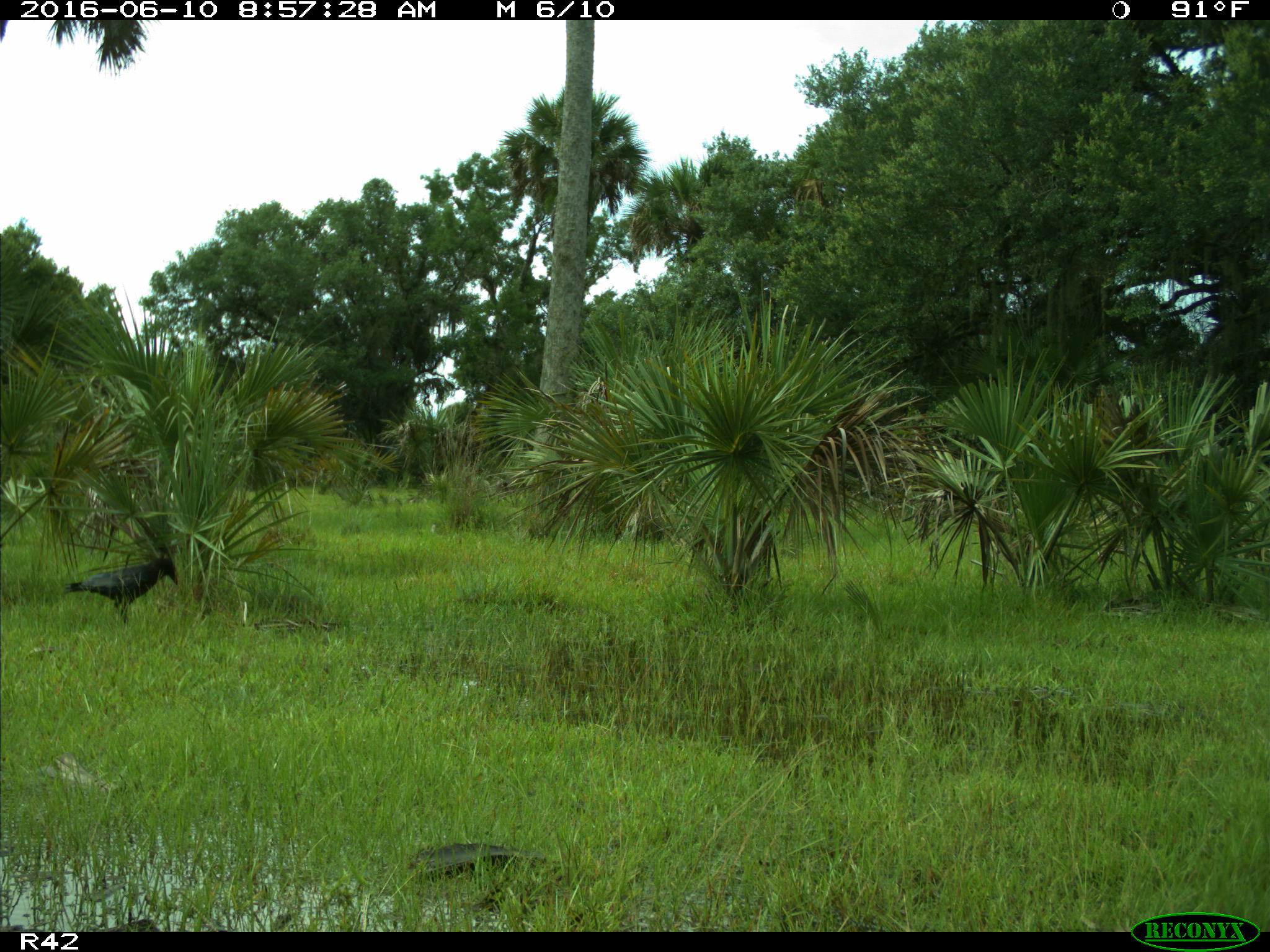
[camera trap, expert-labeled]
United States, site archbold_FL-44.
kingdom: Animalia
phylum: Chordata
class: Aves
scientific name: Aves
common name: birds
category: unidentified bird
Unidentified bird (birds) (Aves).